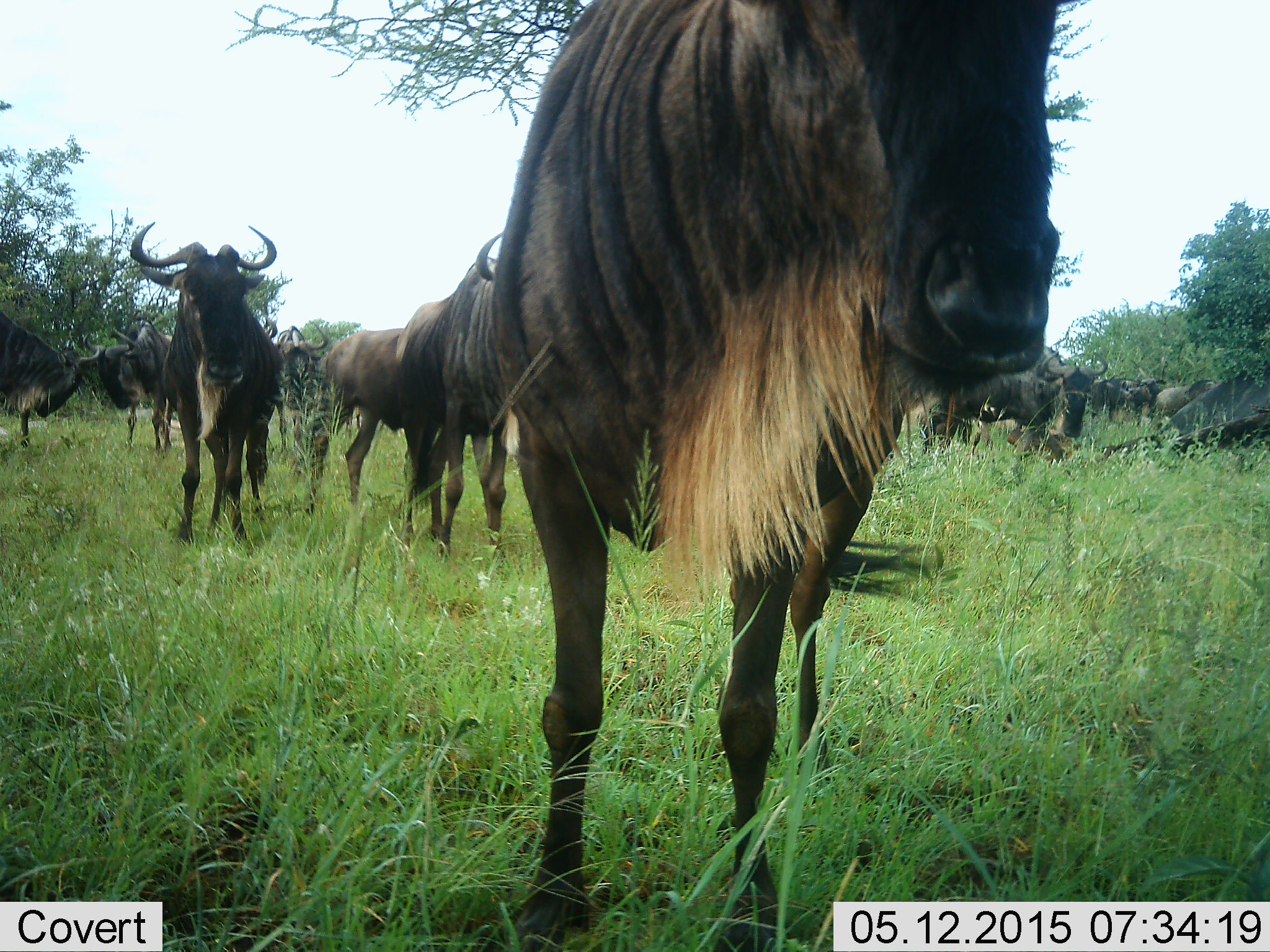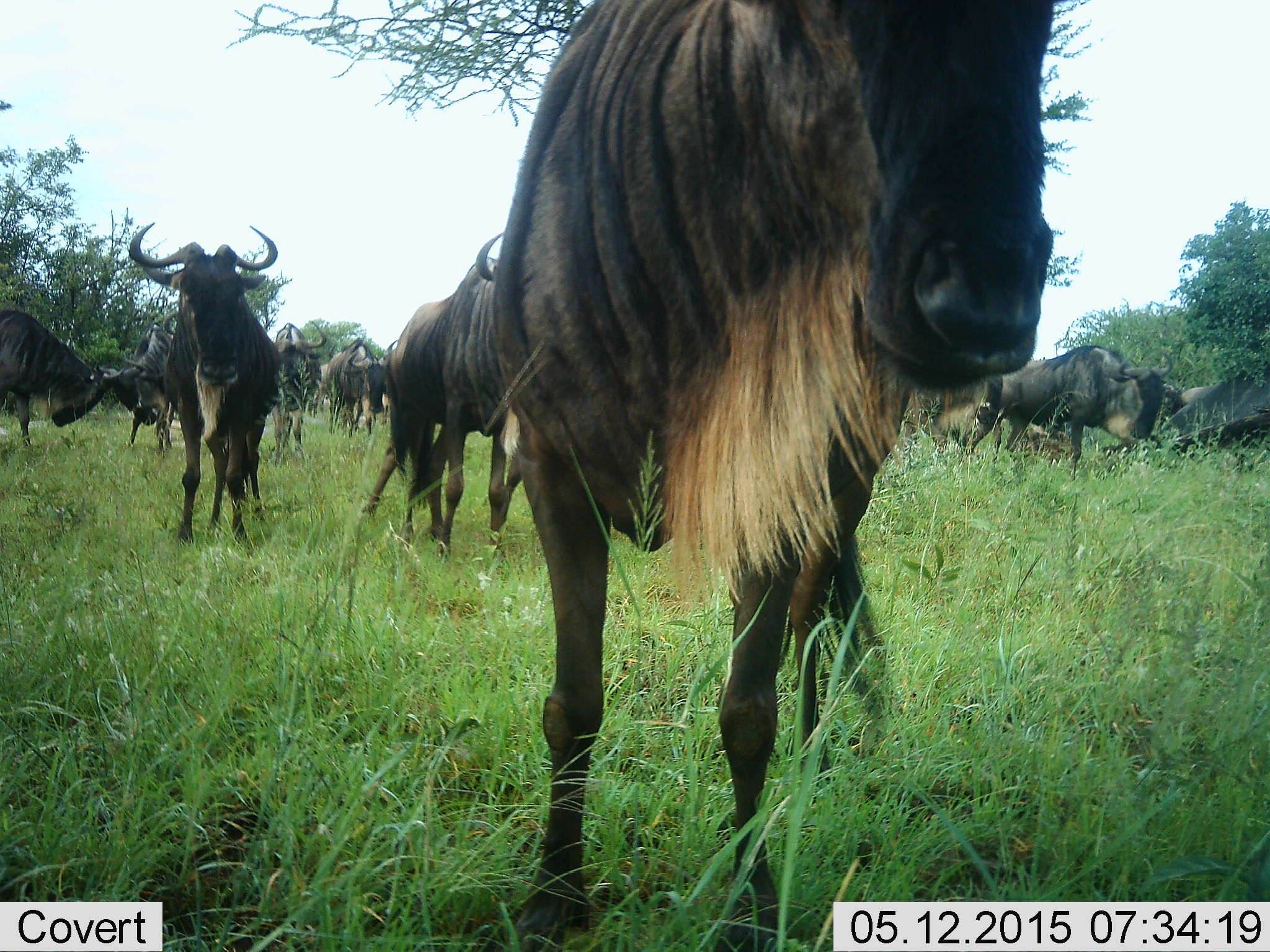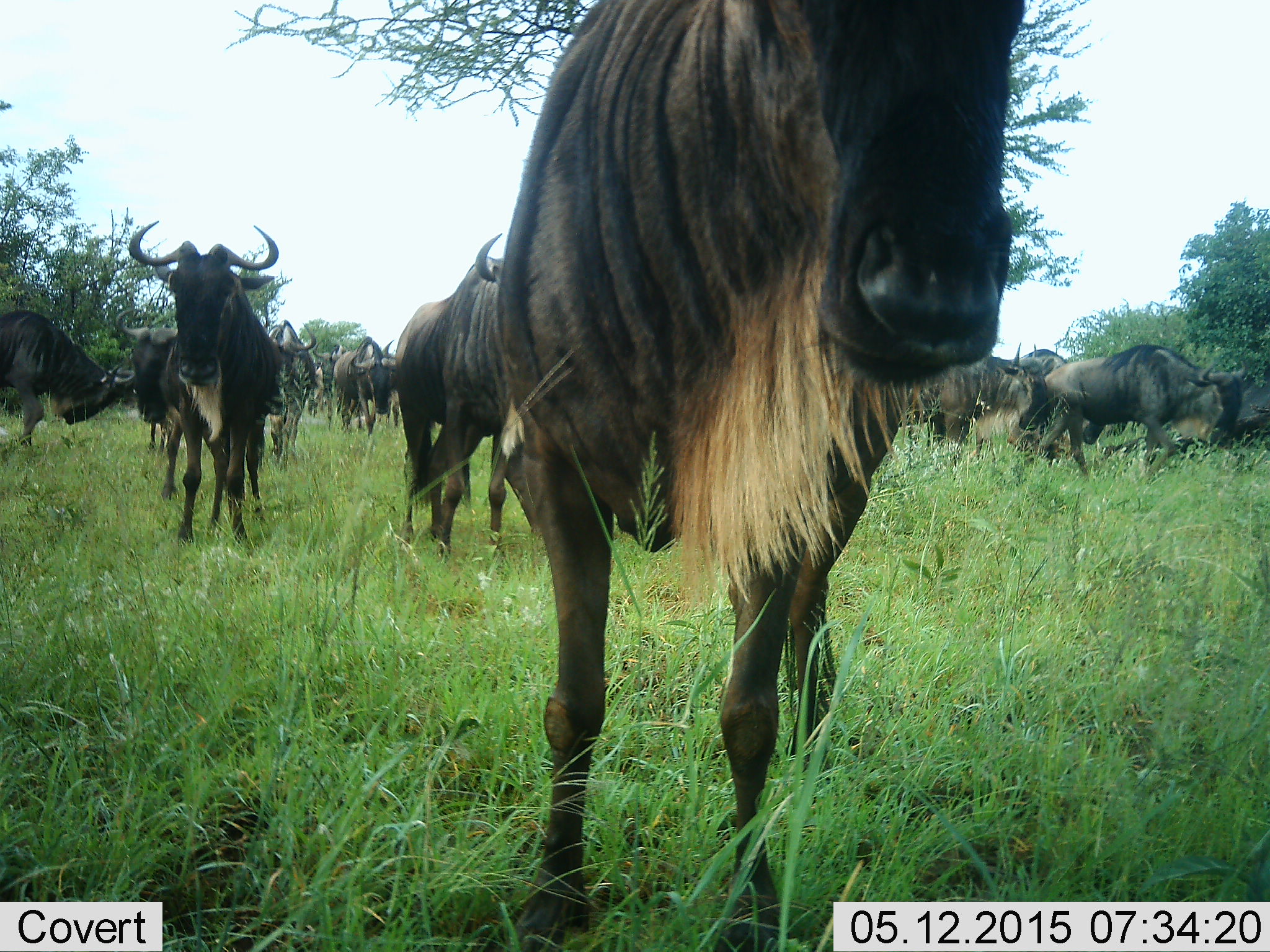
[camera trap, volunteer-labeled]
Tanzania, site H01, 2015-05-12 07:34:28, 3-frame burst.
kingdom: Animalia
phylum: Chordata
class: Mammalia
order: Artiodactyla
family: Bovidae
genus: Connochaetes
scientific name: Connochaetes taurinus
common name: blue wildebeest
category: wildebeest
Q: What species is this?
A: Wildebeest (blue wildebeest) (Connochaetes taurinus).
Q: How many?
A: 11-50.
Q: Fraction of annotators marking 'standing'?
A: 50%.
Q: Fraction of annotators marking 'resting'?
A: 10%.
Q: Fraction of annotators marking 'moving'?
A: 90%.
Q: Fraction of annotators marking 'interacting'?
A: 40%.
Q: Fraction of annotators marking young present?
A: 10%.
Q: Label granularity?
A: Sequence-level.